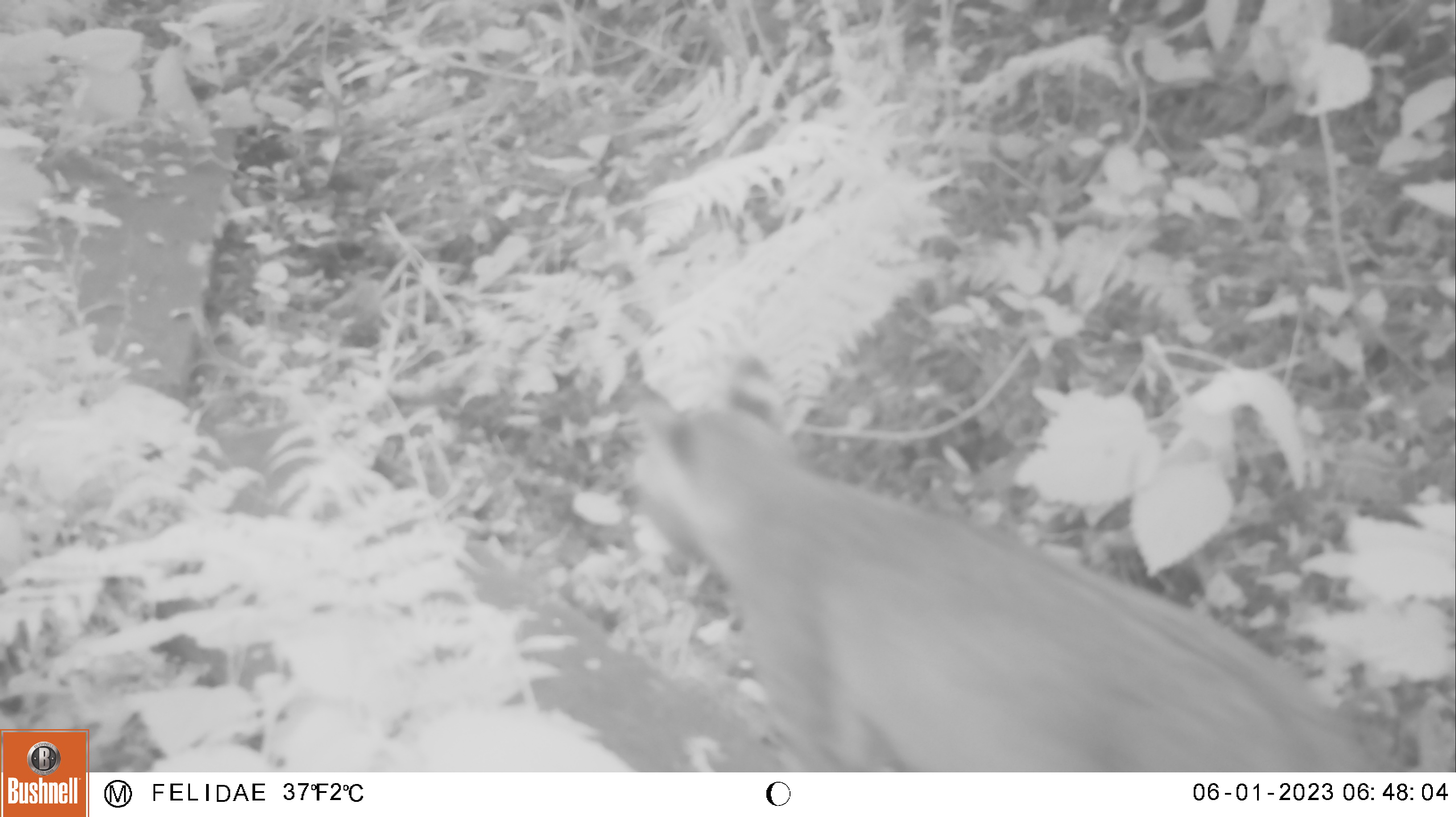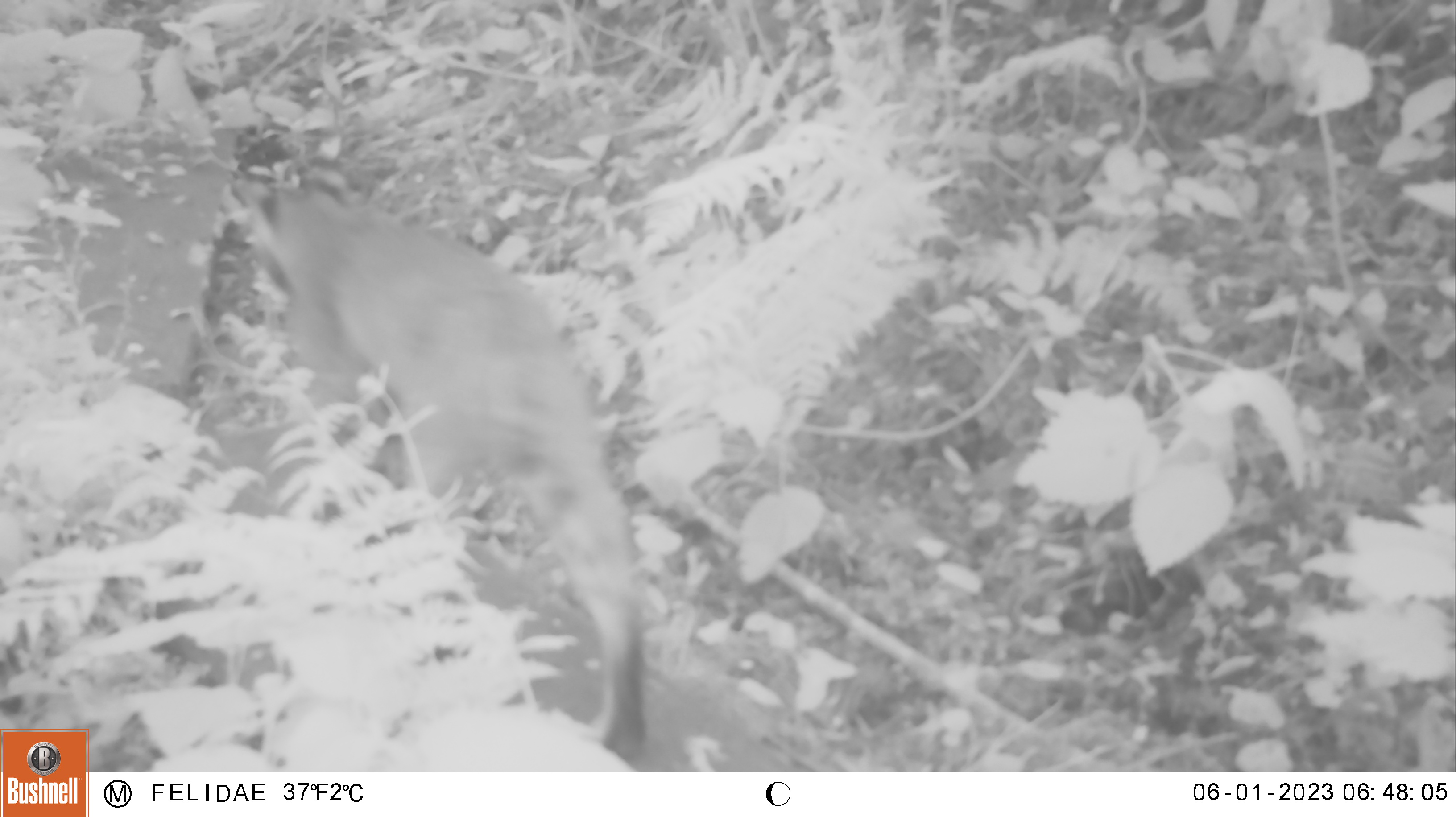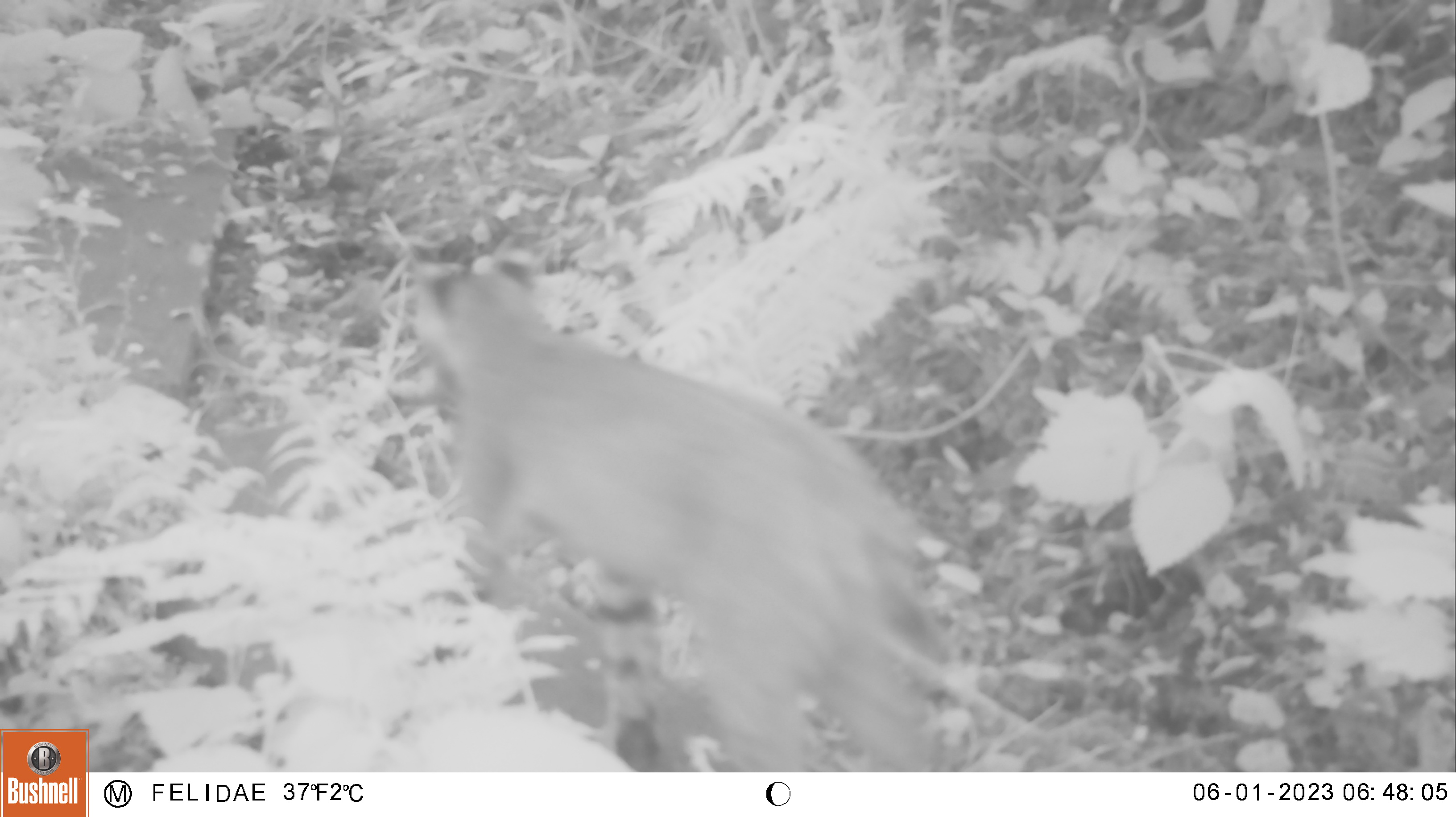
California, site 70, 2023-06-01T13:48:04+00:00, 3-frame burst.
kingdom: Animalia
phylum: Chordata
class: Mammalia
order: Carnivora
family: Felidae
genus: Lynx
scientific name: Lynx rufus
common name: bobcat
Bobcat (Lynx rufus).